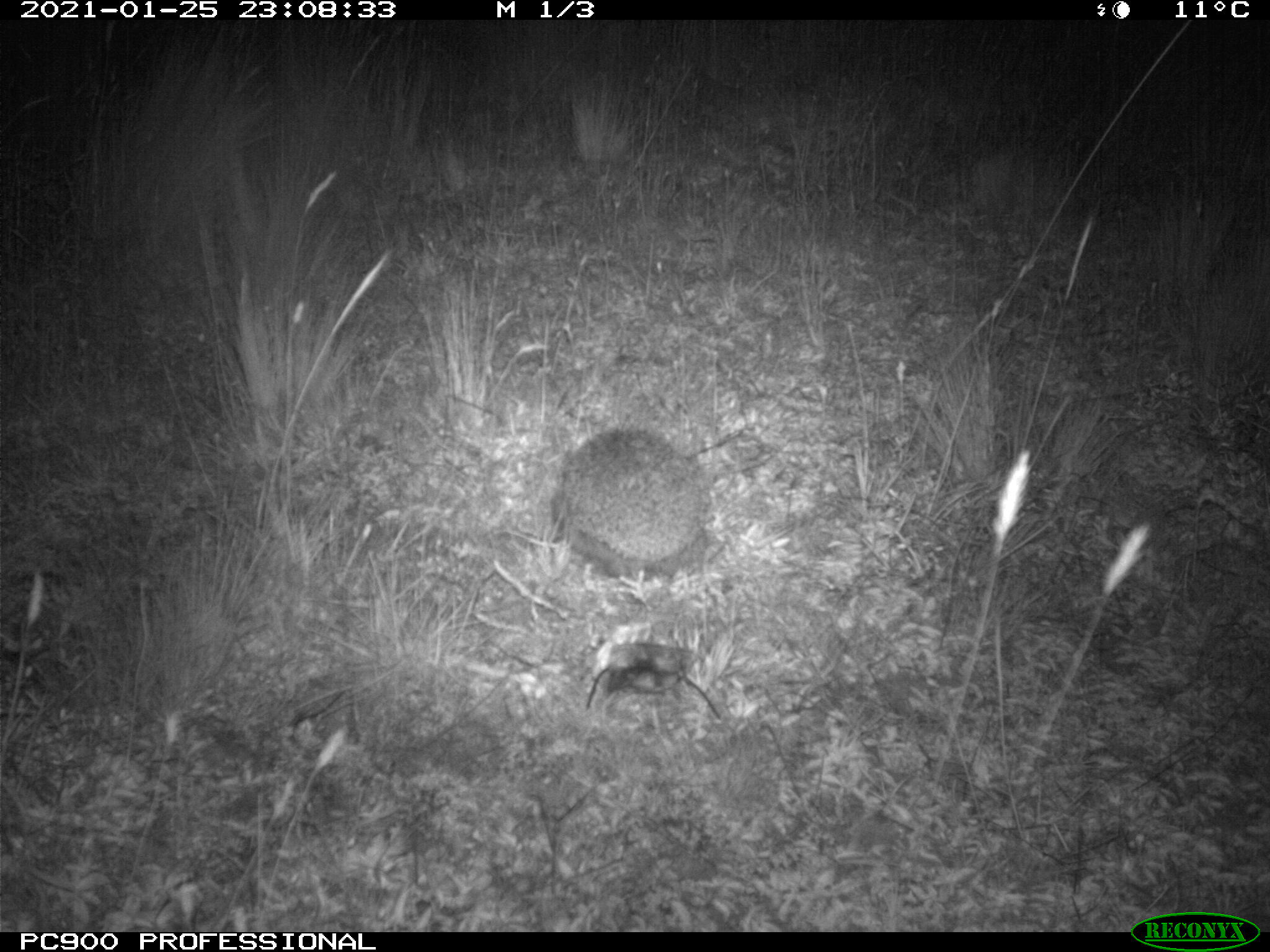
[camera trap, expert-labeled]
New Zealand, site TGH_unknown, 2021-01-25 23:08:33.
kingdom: Animalia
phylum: Chordata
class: Mammalia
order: Eulipotyphla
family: Erinaceidae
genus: Erinaceus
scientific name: Erinaceus europaeus europaeus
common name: european hedgehog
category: hedgehog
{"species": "hedgehog (european hedgehog) (Erinaceus europaeus europaeus)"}